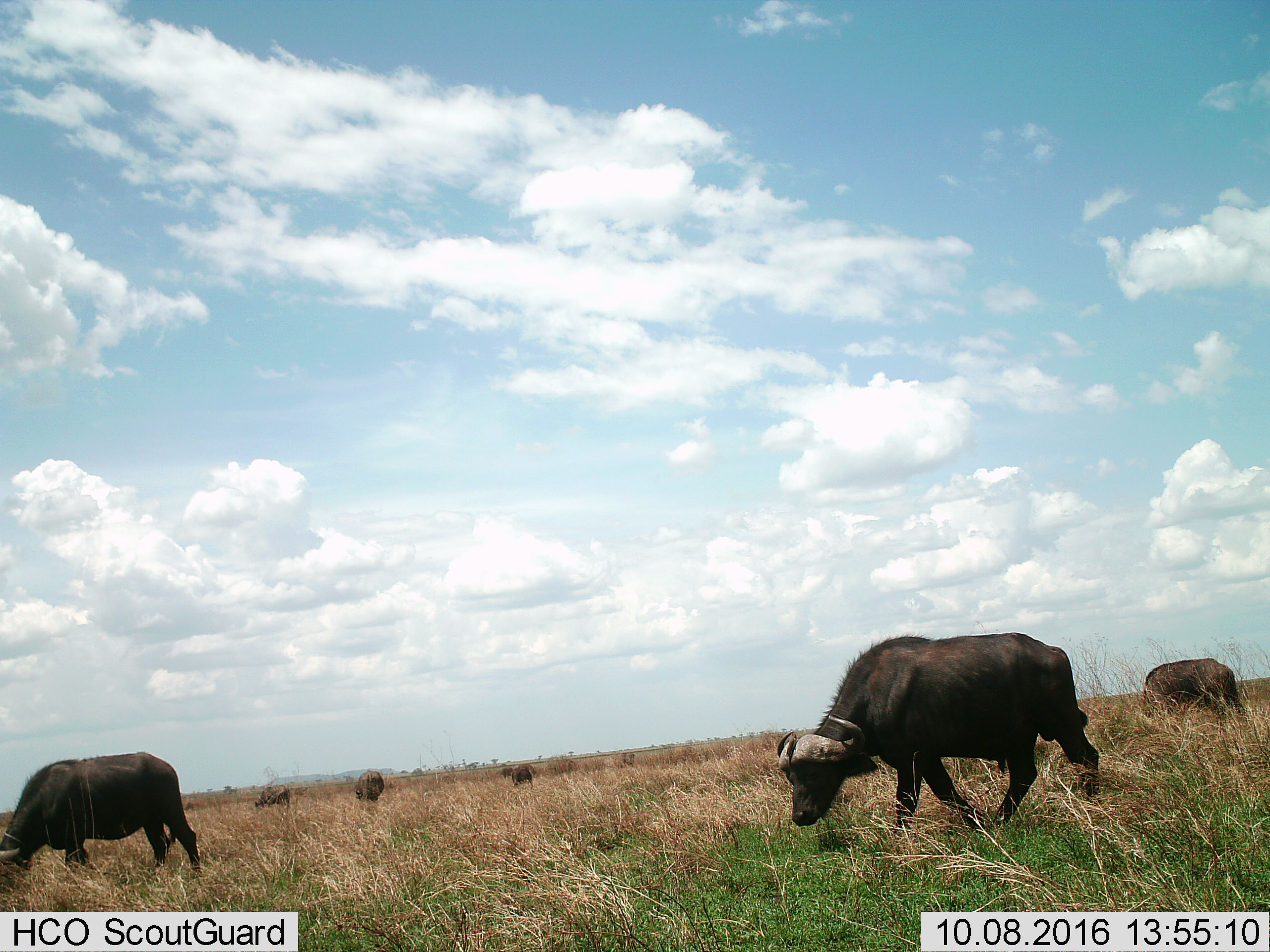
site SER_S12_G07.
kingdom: Animalia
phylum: Chordata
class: Mammalia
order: Artiodactyla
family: Bovidae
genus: Syncerus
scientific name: Syncerus caffer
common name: african buffalo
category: buffalo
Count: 6.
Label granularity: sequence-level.